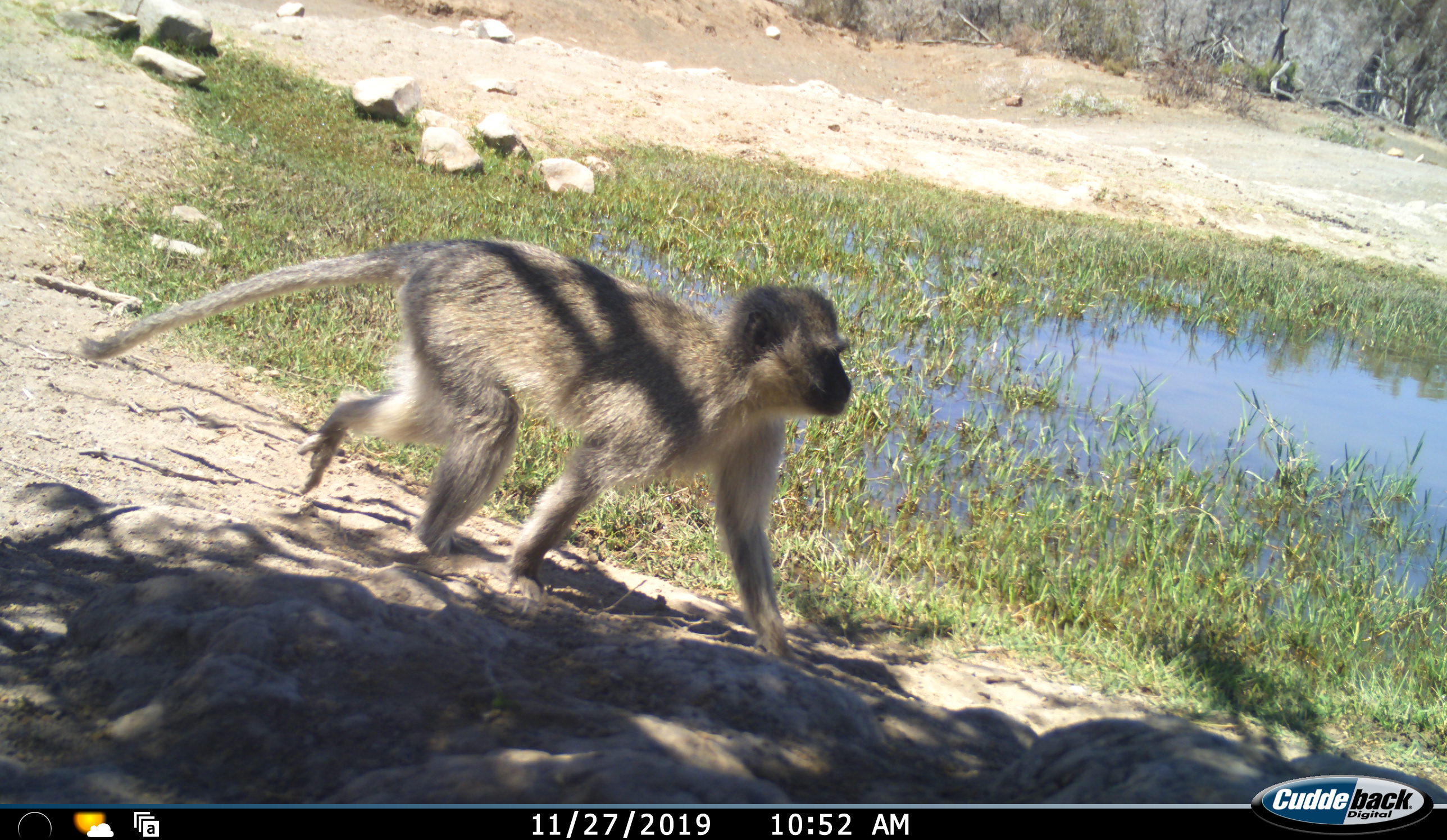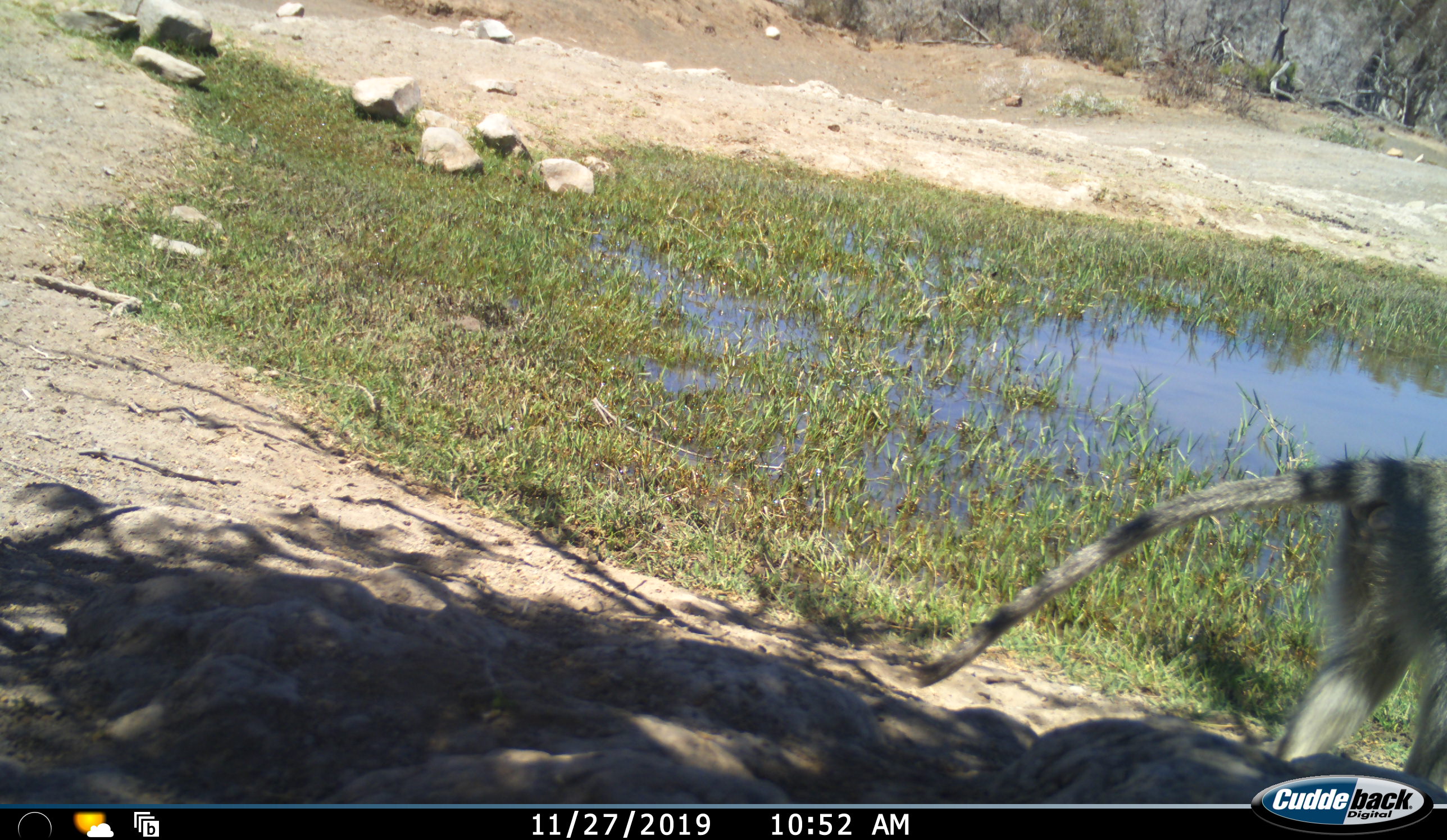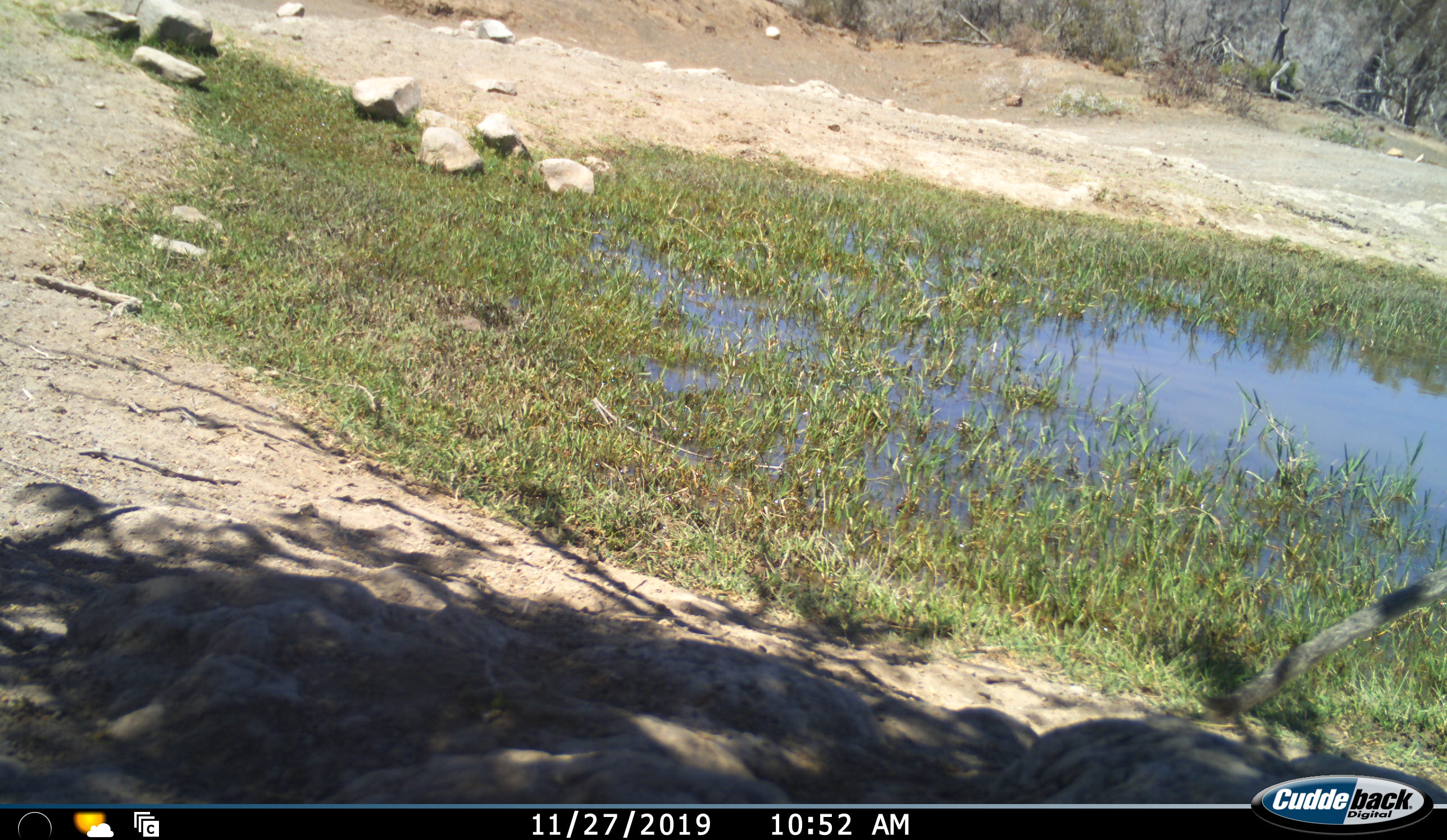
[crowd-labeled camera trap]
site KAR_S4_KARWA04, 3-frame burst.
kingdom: Animalia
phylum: Chordata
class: Mammalia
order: Primates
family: Cercopithecidae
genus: Chlorocebus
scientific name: Chlorocebus pygerythrus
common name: vervet monkey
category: monkeyvervet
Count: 1.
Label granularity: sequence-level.